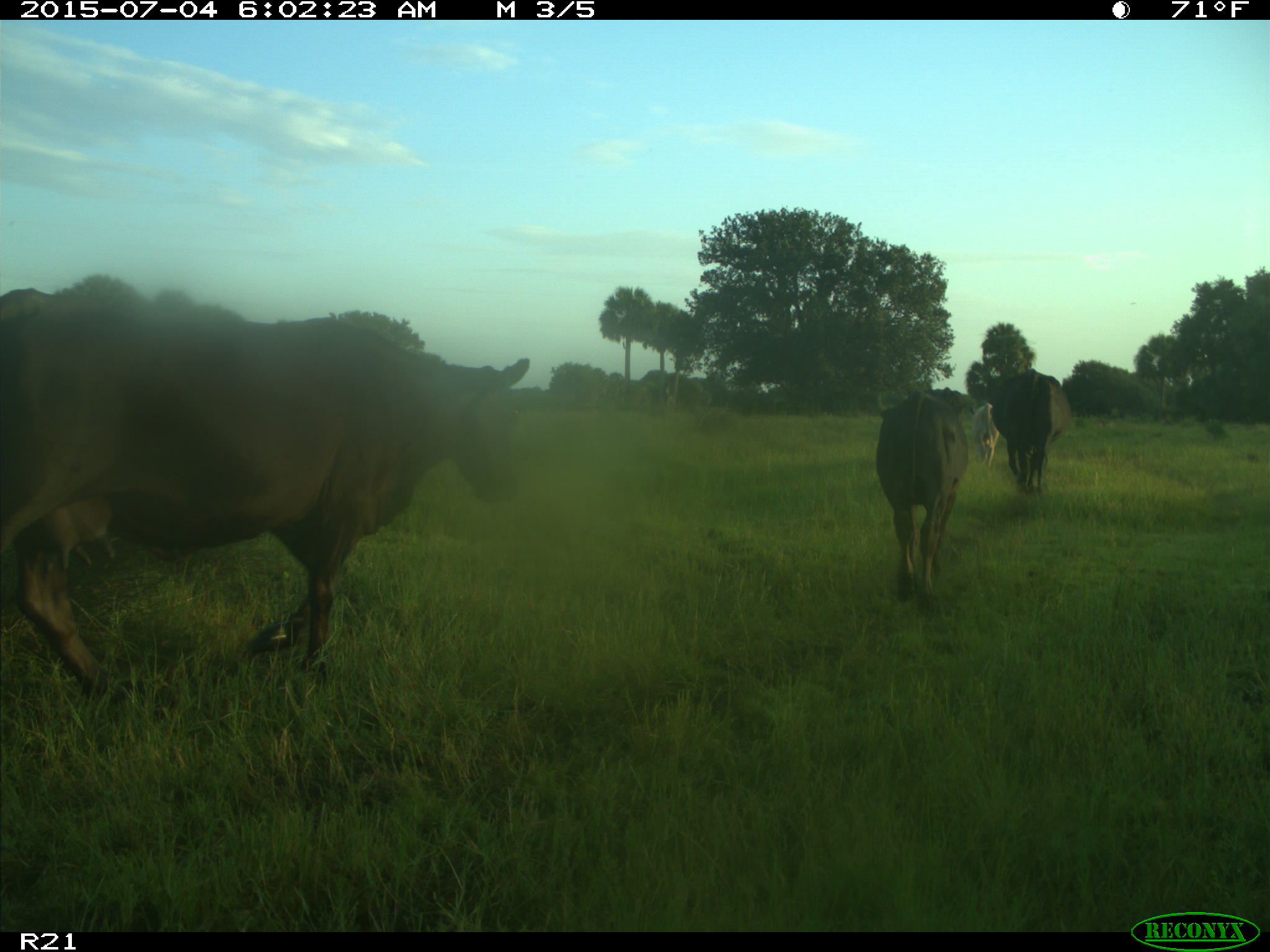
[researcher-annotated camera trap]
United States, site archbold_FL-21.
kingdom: Animalia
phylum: Chordata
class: Mammalia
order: Artiodactyla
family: Bovidae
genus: Bos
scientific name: Bos taurus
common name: domestic cow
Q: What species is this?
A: Bos taurus (domestic cow).